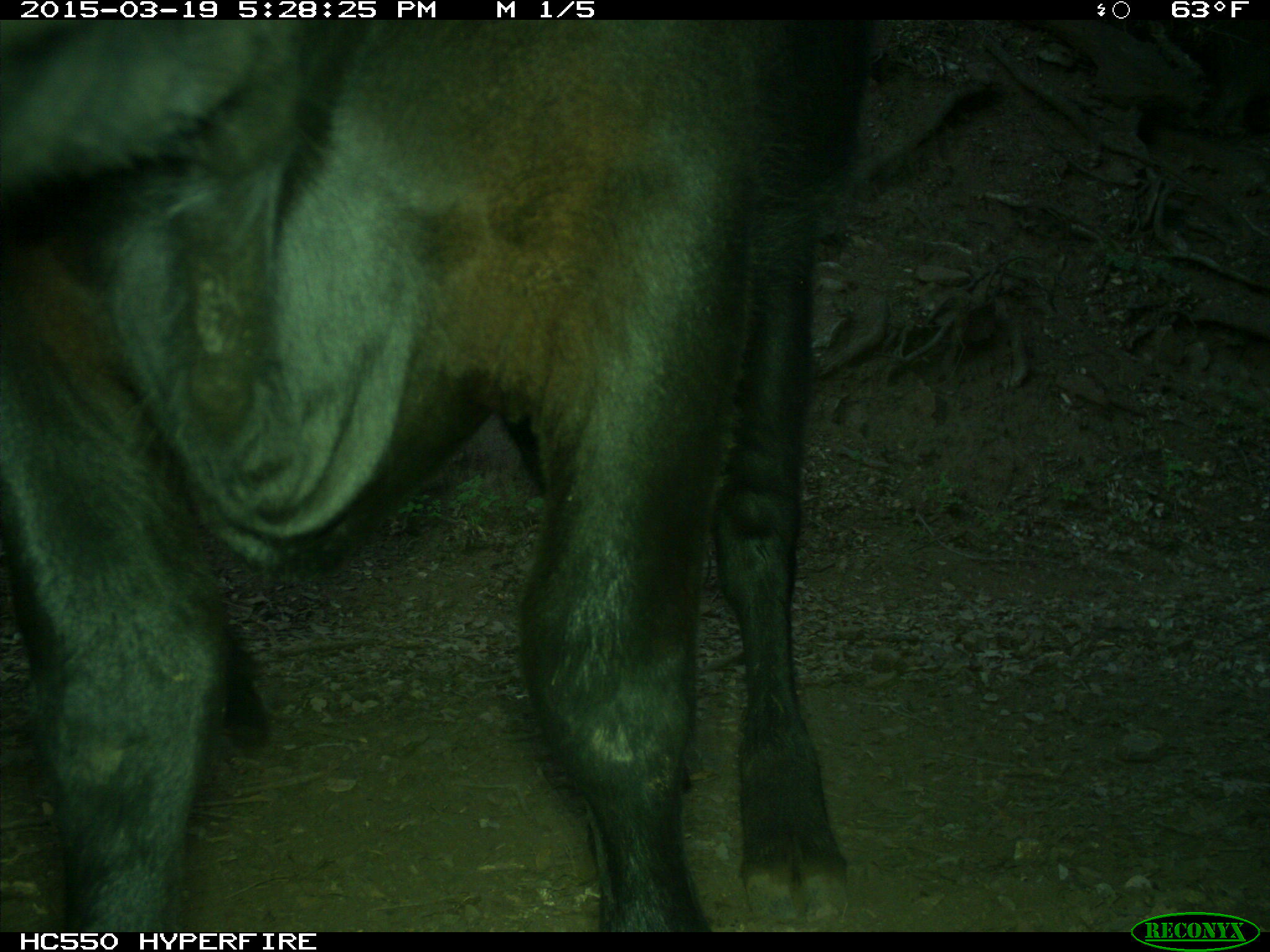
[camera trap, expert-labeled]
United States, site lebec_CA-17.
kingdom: Animalia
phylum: Chordata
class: Mammalia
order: Artiodactyla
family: Bovidae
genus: Bos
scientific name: Bos taurus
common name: domestic cow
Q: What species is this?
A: Bos taurus (domestic cow).